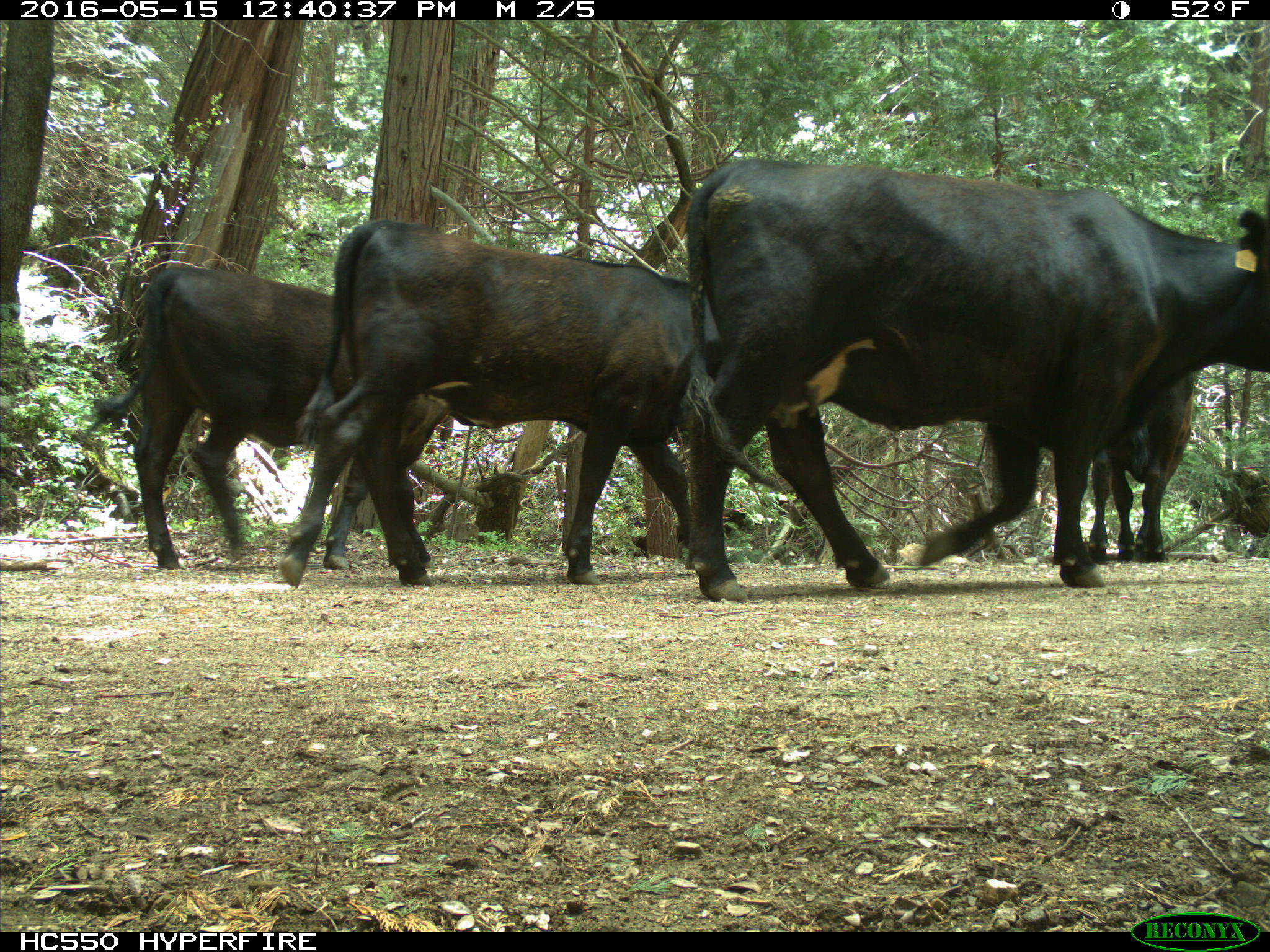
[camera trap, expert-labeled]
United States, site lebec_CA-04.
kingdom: Animalia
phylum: Chordata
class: Mammalia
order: Artiodactyla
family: Bovidae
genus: Bos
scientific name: Bos taurus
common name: domestic cow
Bos taurus (domestic cow).